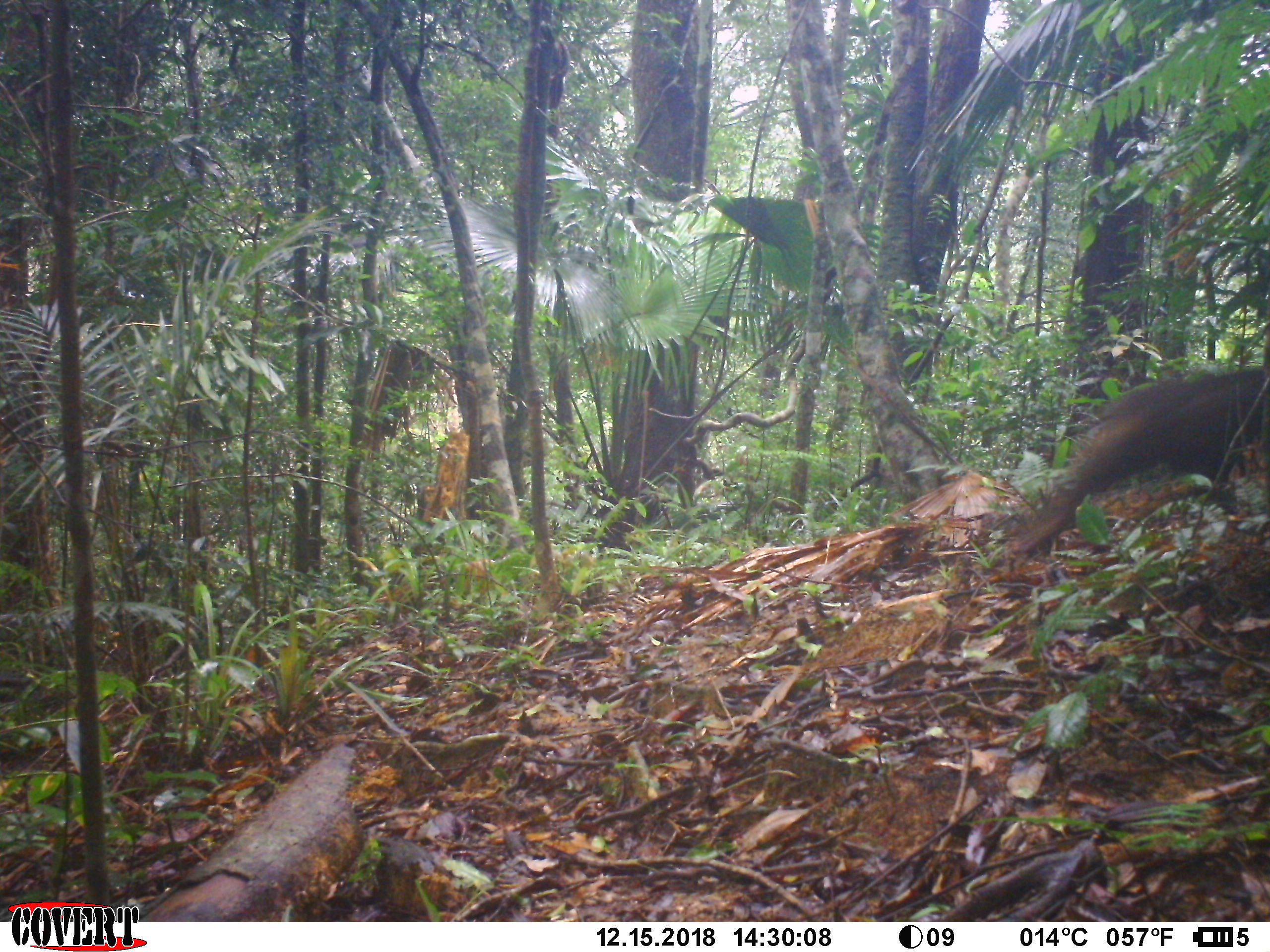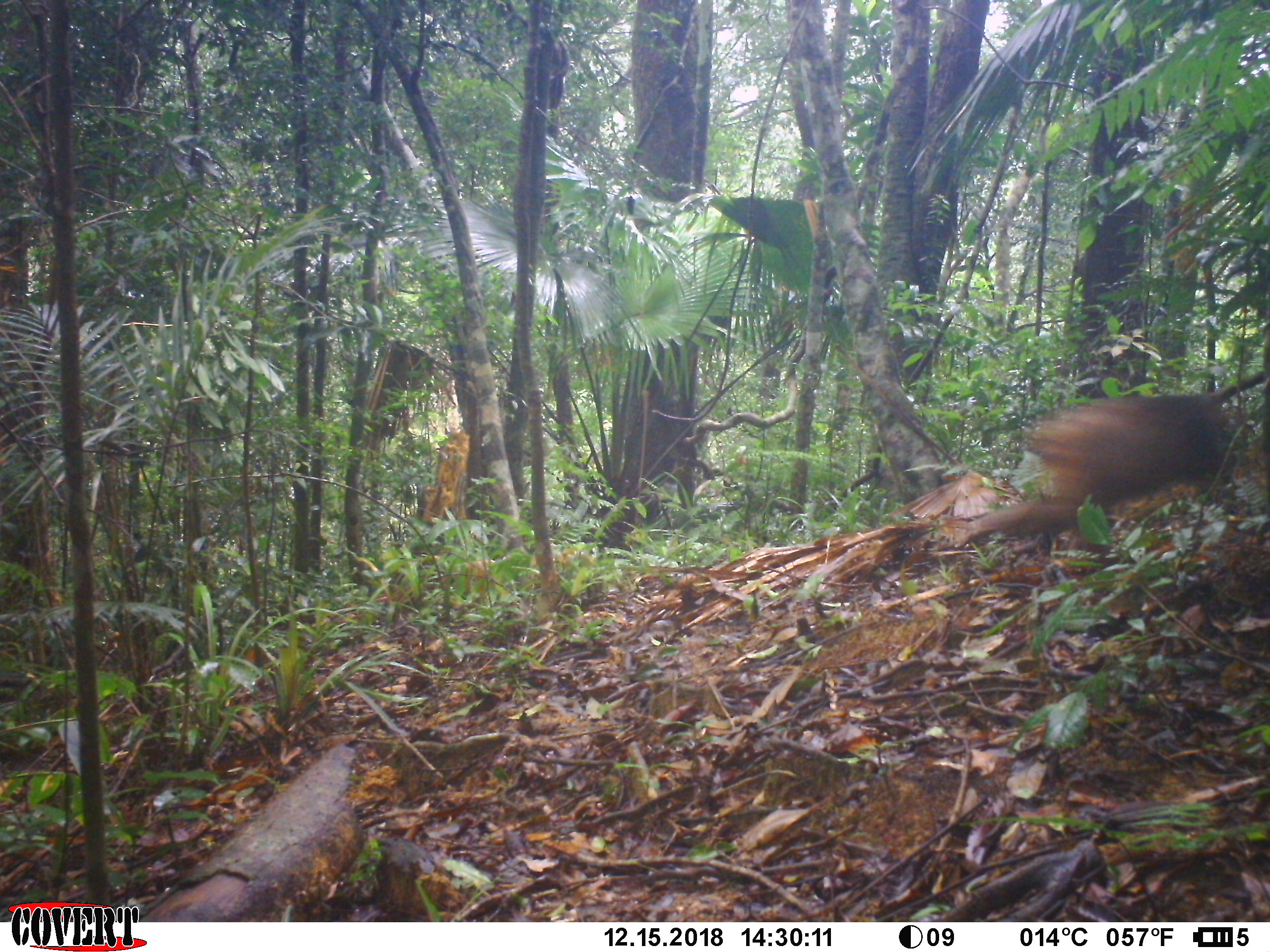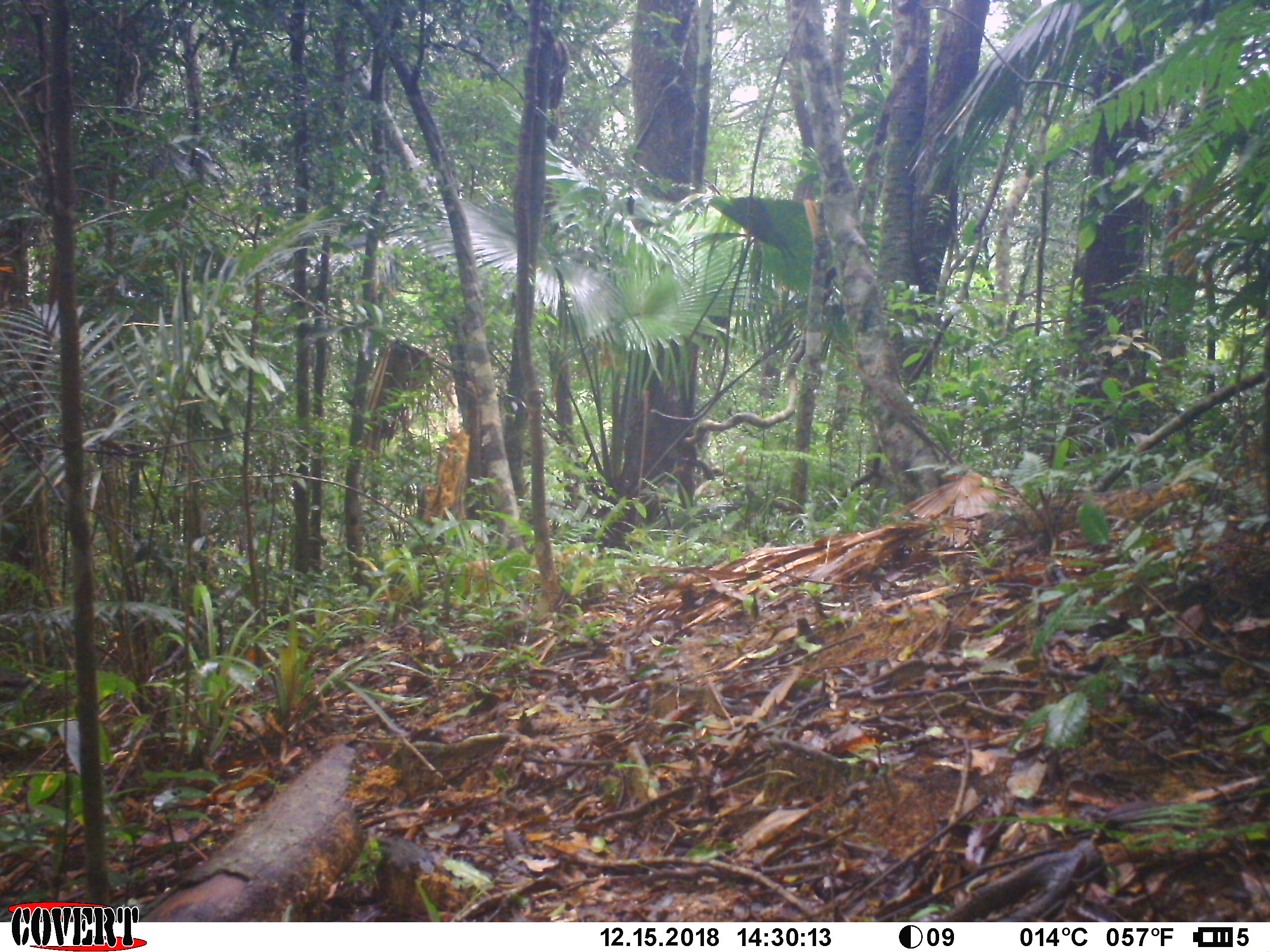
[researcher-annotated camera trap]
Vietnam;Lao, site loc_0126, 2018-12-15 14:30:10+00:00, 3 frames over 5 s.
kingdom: Animalia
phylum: Chordata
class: Mammalia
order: Primates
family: Cercopithecidae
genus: Macaca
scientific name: Macaca arctoides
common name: stump-tailed macaque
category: stump tailed macaque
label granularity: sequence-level